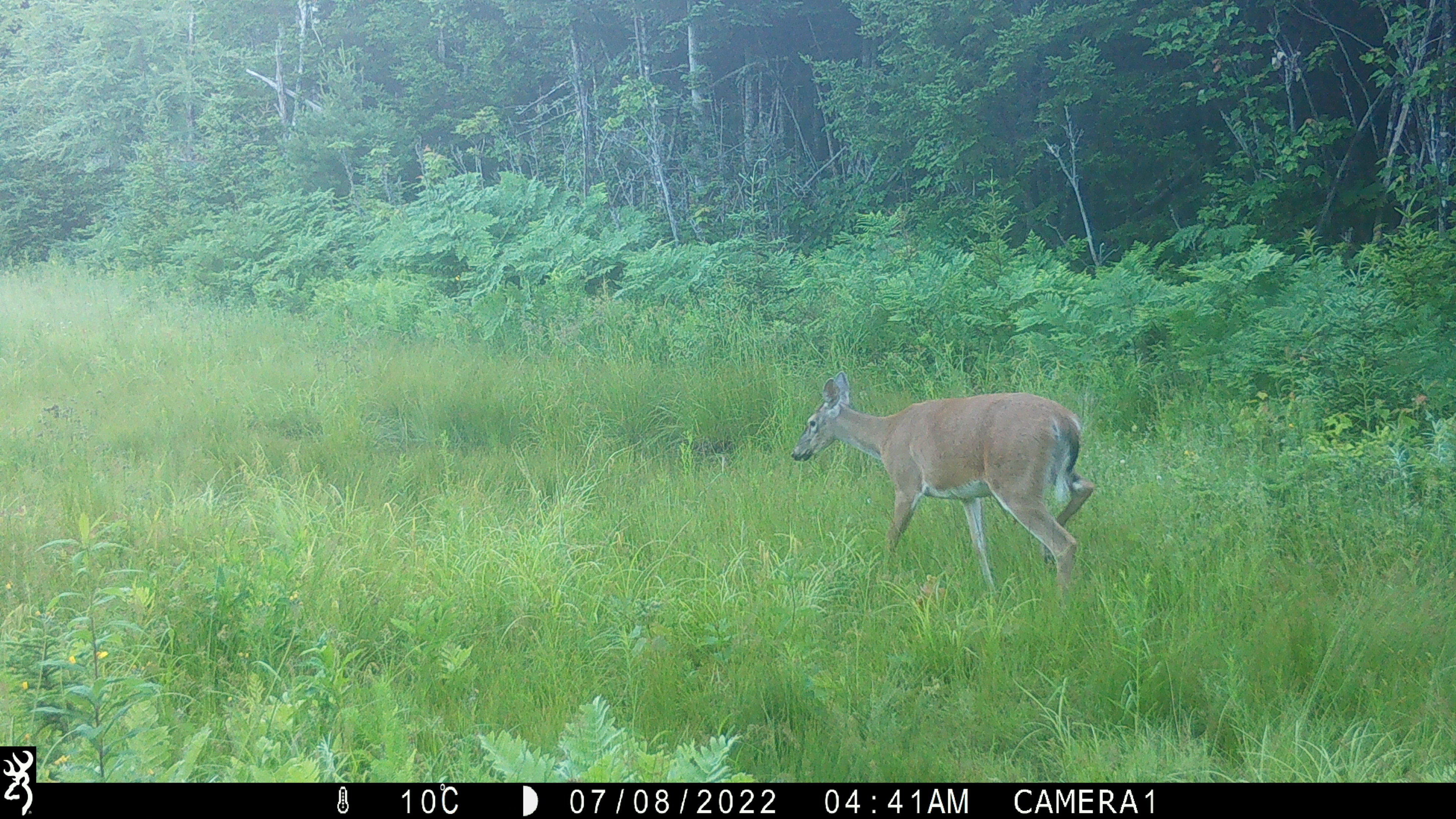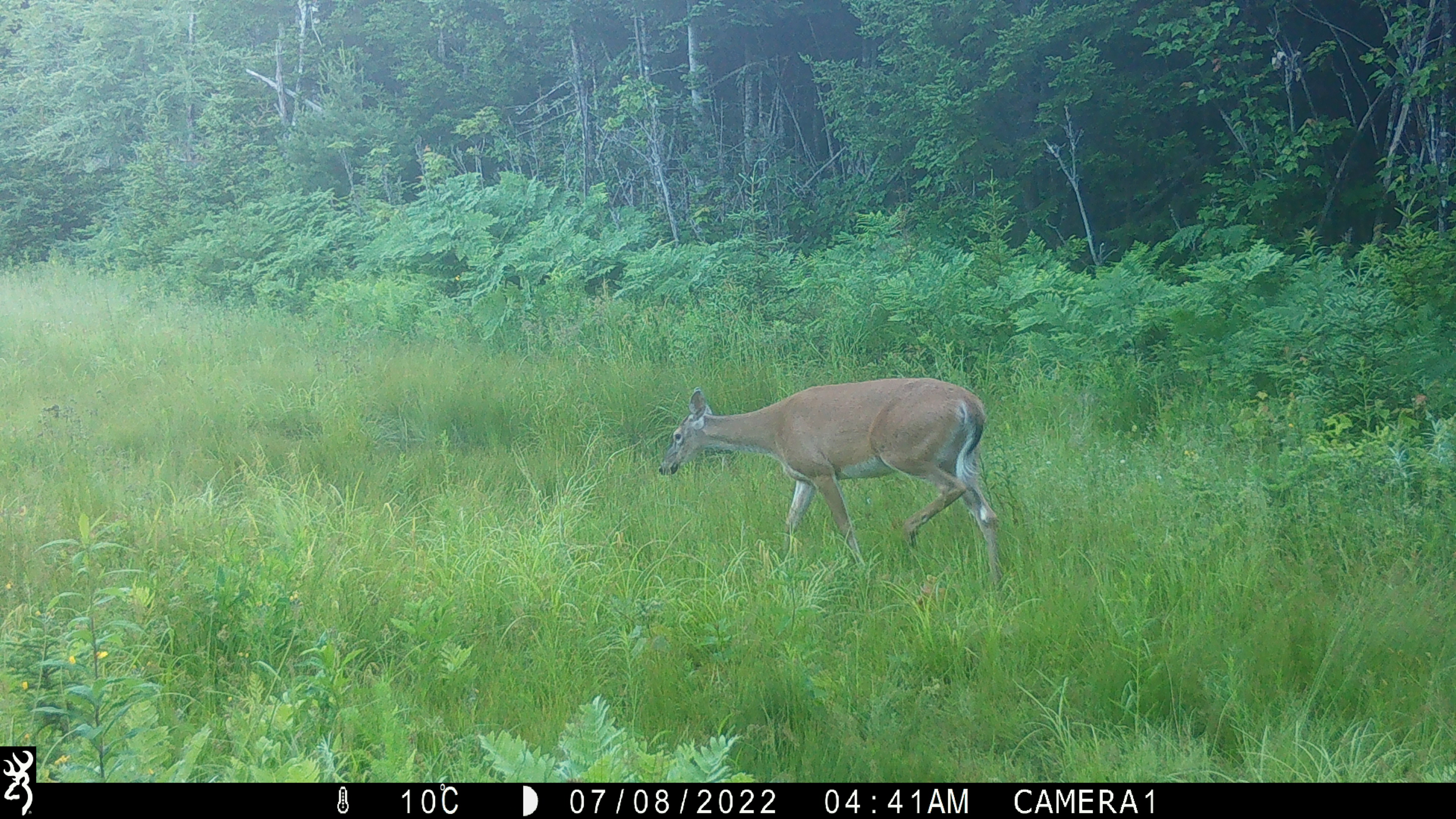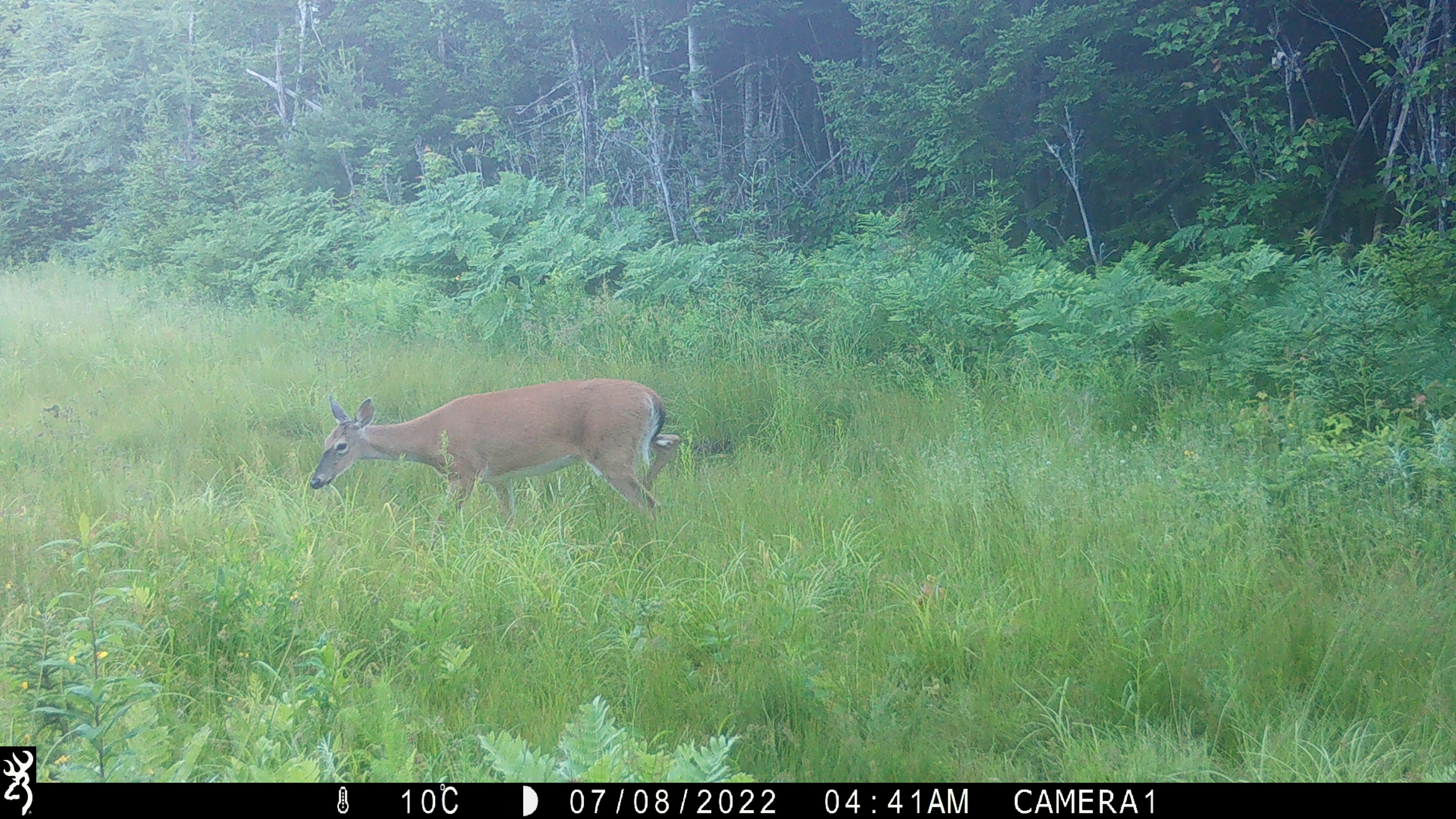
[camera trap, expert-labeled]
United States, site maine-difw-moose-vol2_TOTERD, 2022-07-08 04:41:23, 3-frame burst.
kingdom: Animalia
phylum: Chordata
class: Mammalia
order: Artiodactyla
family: Cervidae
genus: Odocoileus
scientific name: Odocoileus virginianus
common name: white-tailed deer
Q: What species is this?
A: White-tailed deer (Odocoileus virginianus).